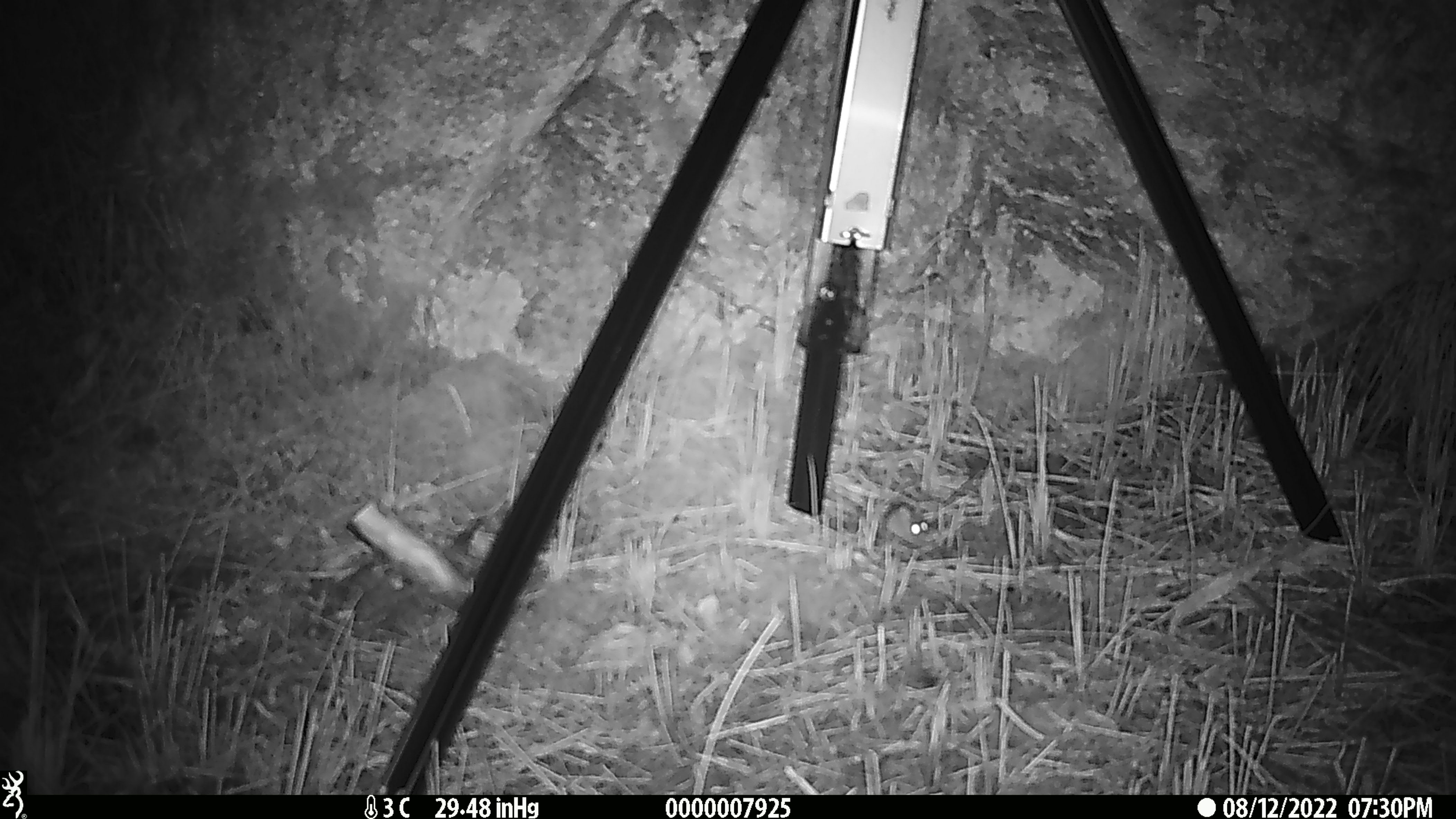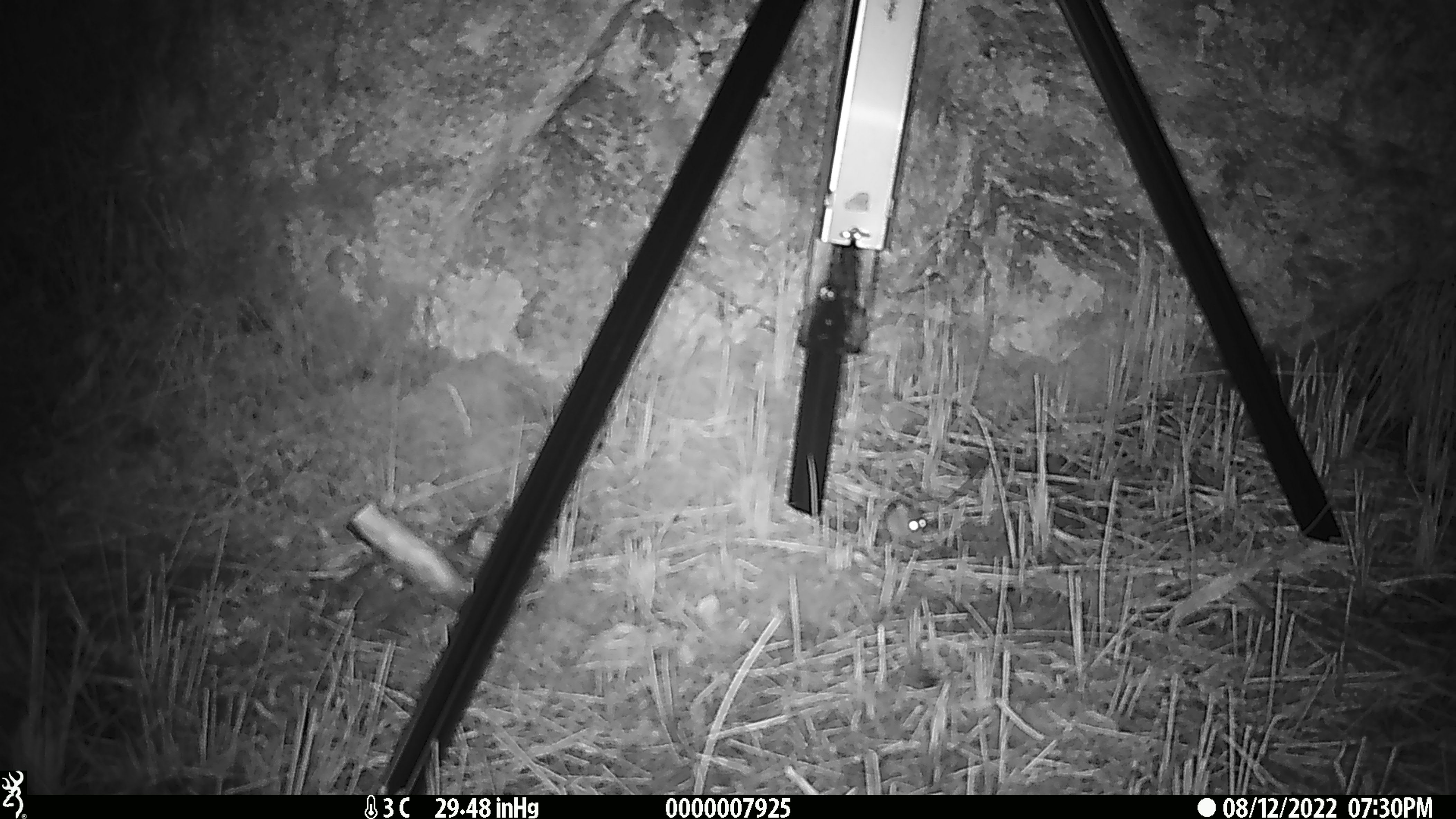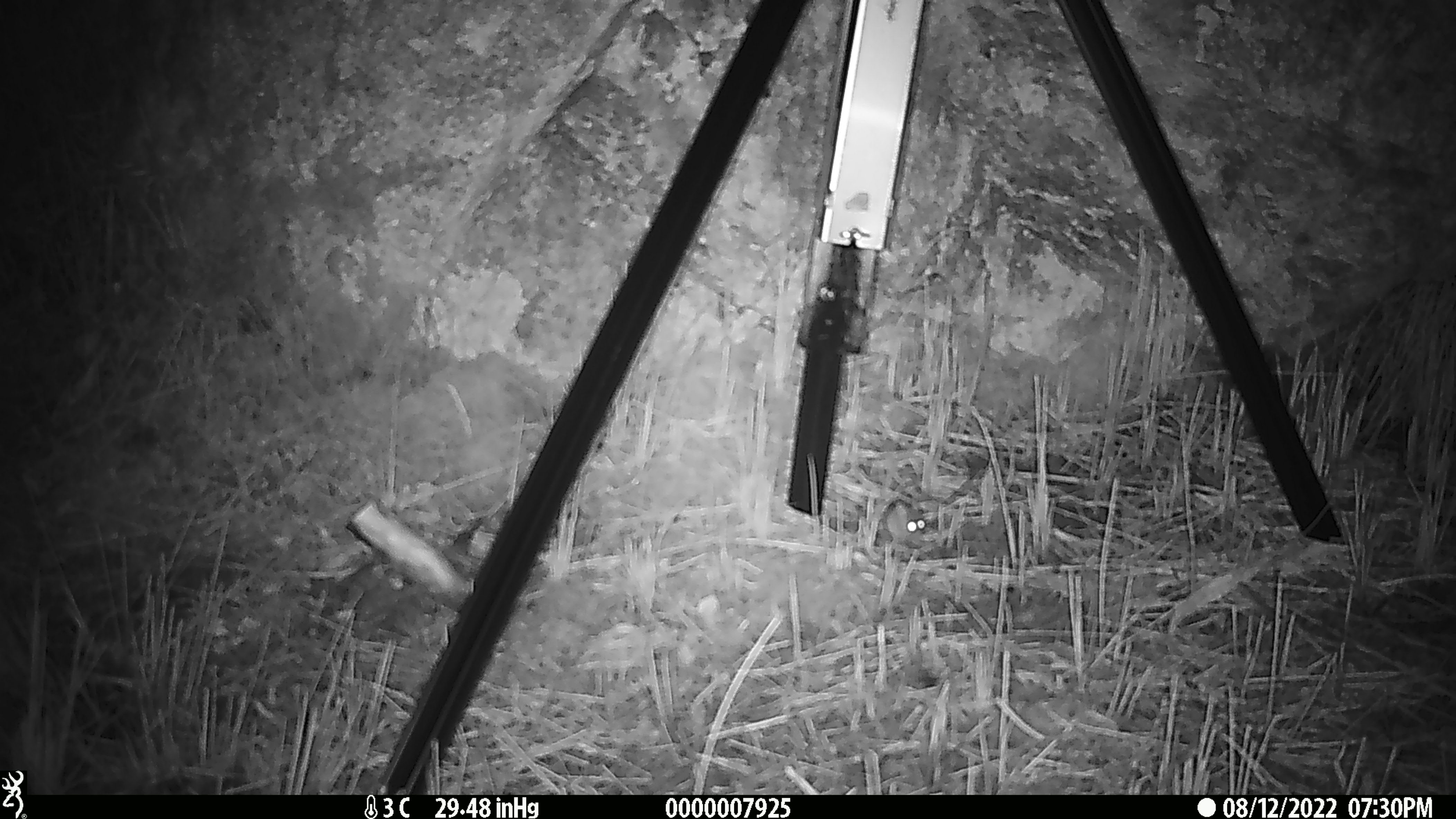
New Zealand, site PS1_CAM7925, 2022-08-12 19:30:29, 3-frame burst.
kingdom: Animalia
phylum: Chordata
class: Mammalia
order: Rodentia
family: Muridae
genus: Mus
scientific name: Mus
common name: mouse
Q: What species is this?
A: Mouse (Mus).